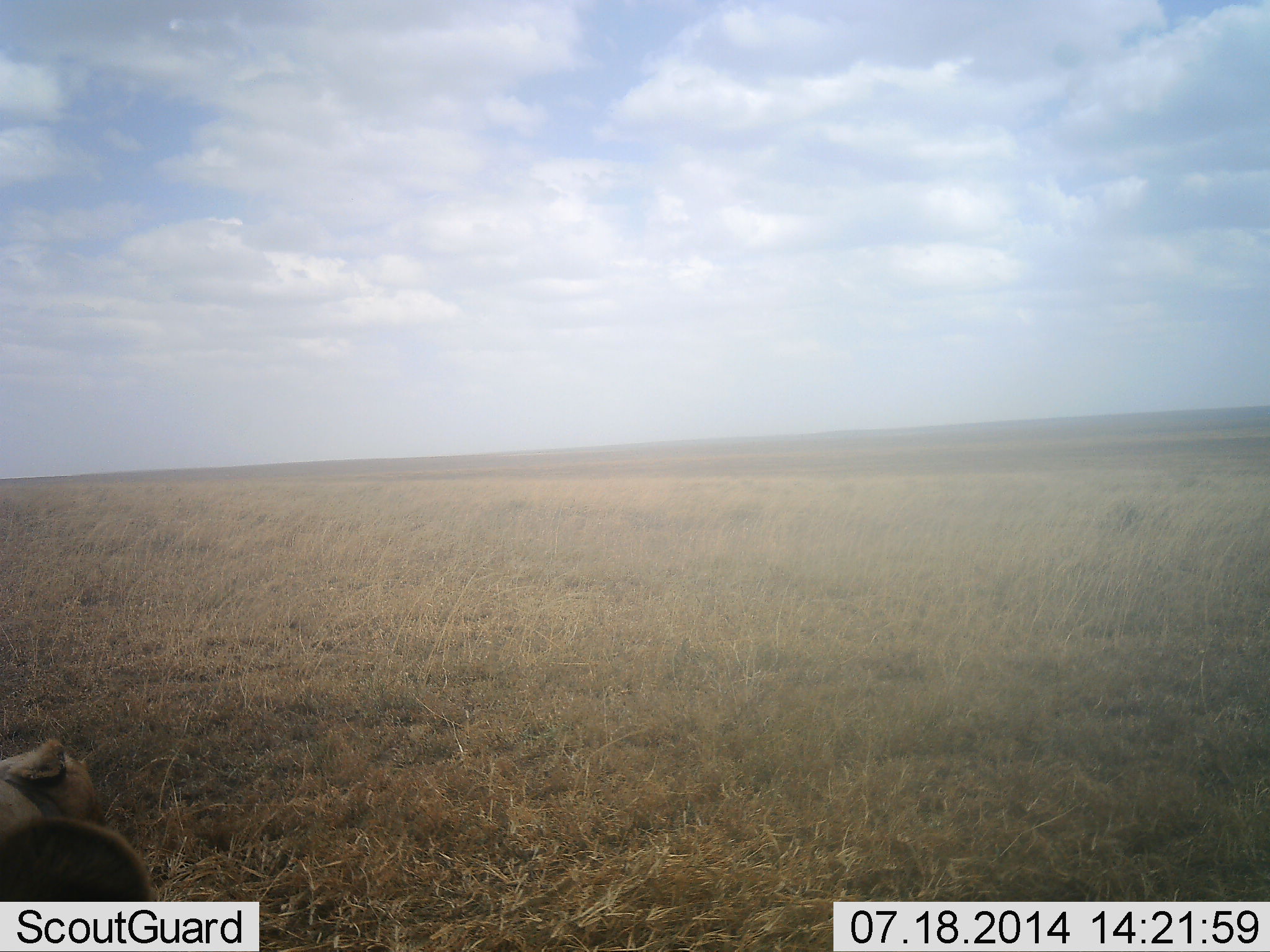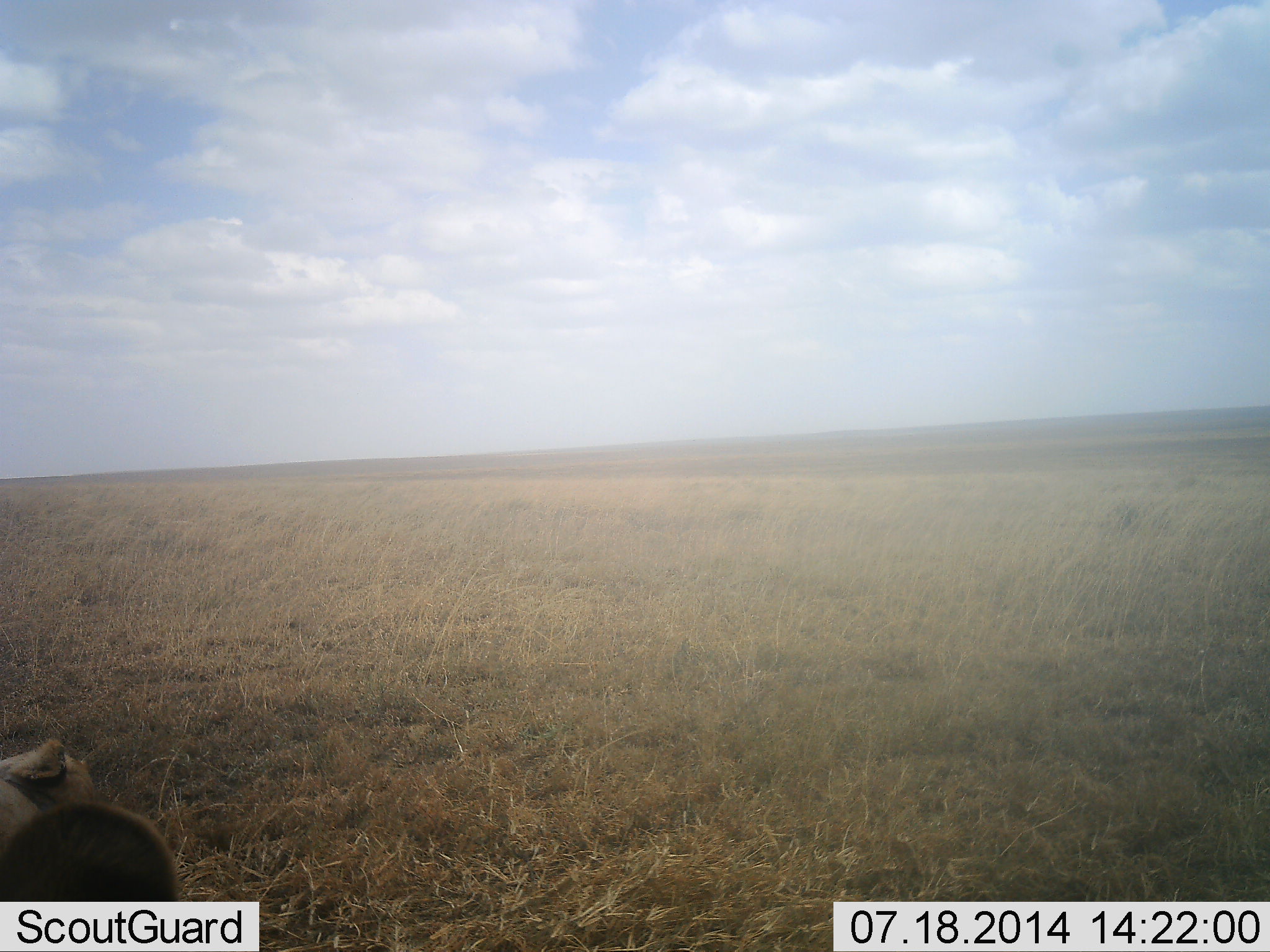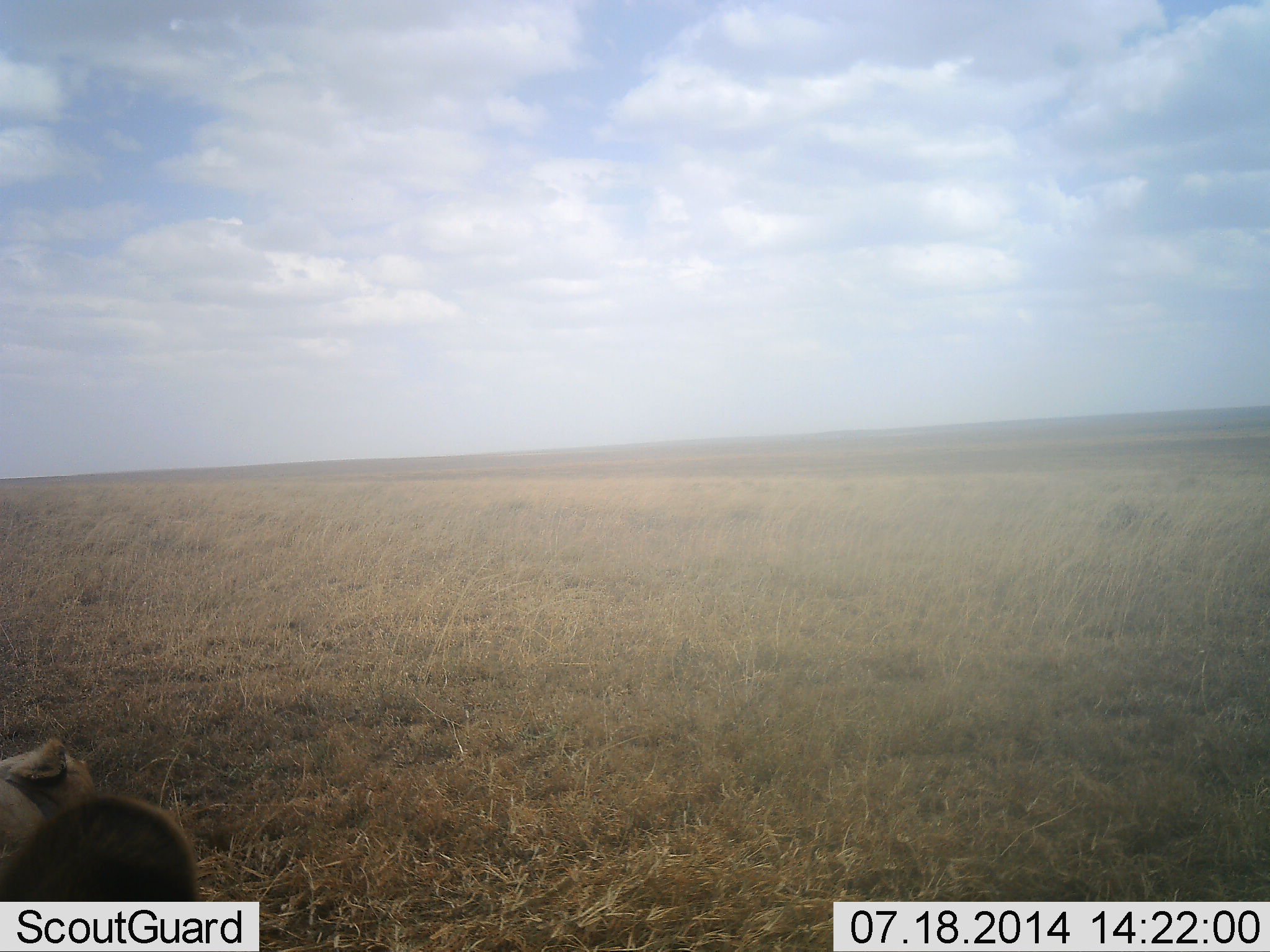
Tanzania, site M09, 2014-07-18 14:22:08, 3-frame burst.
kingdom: Animalia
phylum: Chordata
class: Mammalia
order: Carnivora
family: Felidae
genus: Panthera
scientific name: Panthera leo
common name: lion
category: lionfemale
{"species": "lionfemale (lion) (Panthera leo)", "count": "1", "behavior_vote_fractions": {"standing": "0%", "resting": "100%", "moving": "0%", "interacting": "0%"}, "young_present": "0%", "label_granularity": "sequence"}